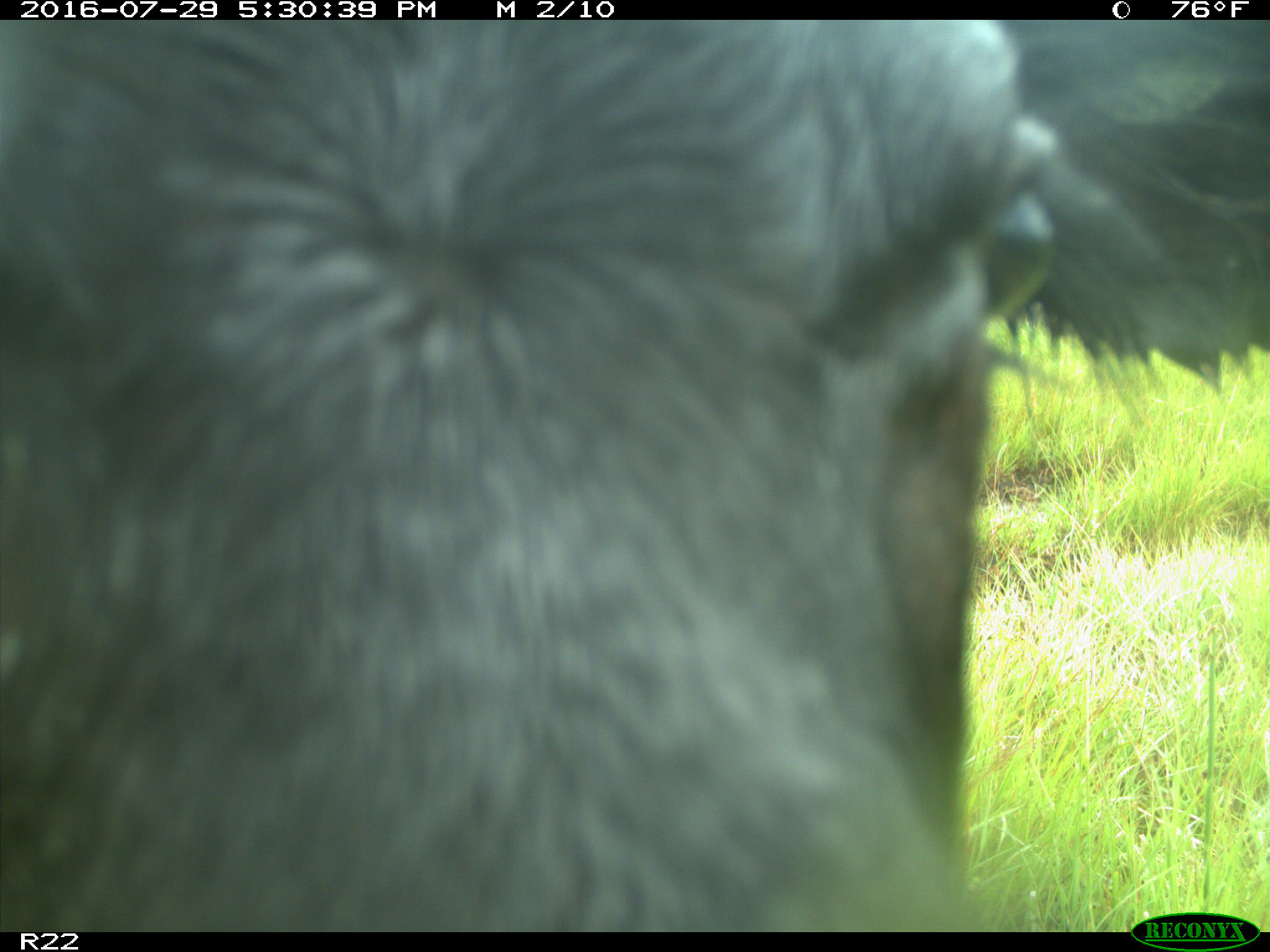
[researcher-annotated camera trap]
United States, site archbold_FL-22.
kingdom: Animalia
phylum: Chordata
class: Mammalia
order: Artiodactyla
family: Bovidae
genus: Bos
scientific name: Bos taurus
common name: domestic cow